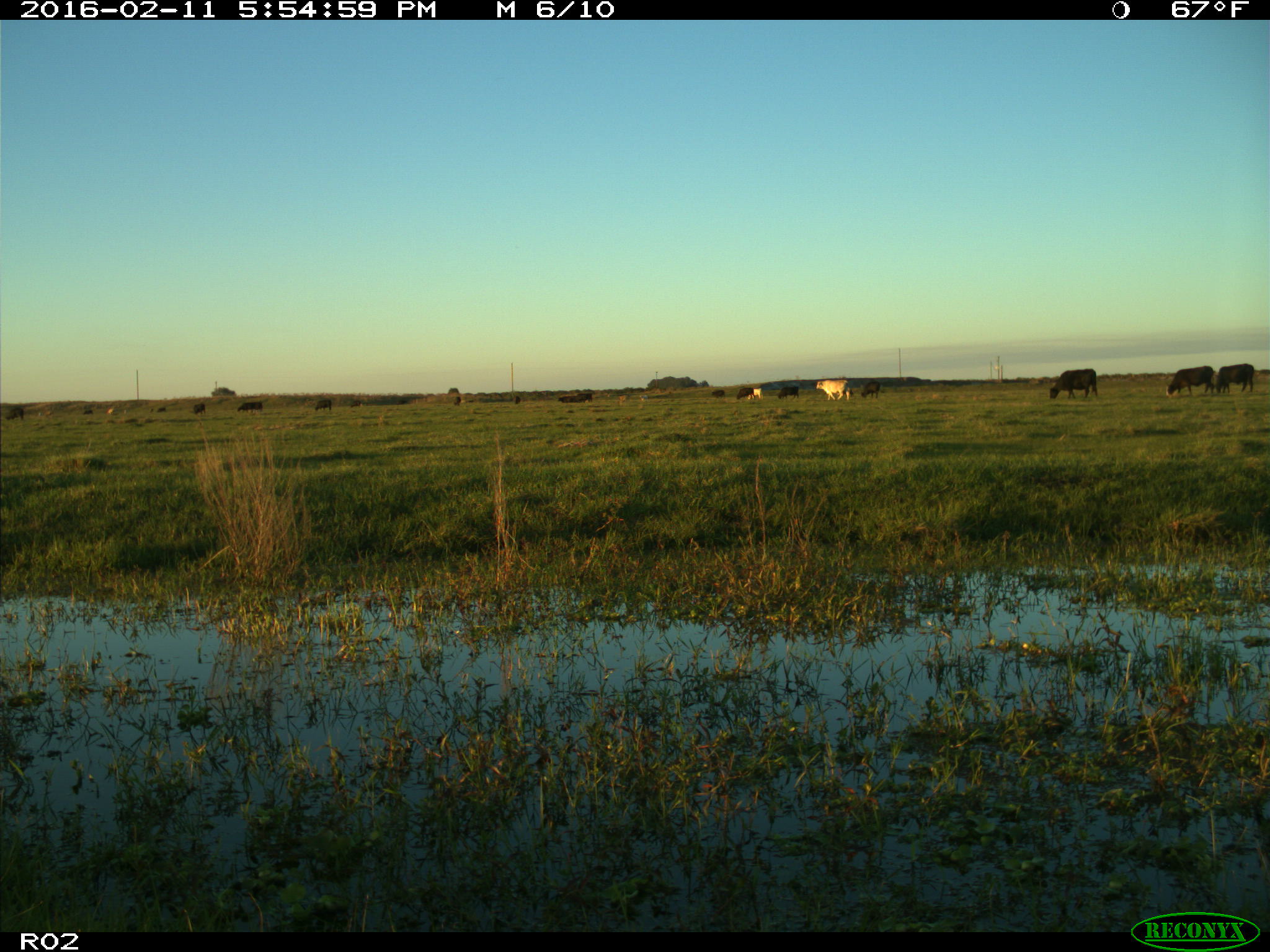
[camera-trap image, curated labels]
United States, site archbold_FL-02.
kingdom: Animalia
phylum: Chordata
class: Mammalia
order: Artiodactyla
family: Bovidae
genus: Bos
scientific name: Bos taurus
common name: domestic cow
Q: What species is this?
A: Bos taurus (domestic cow).